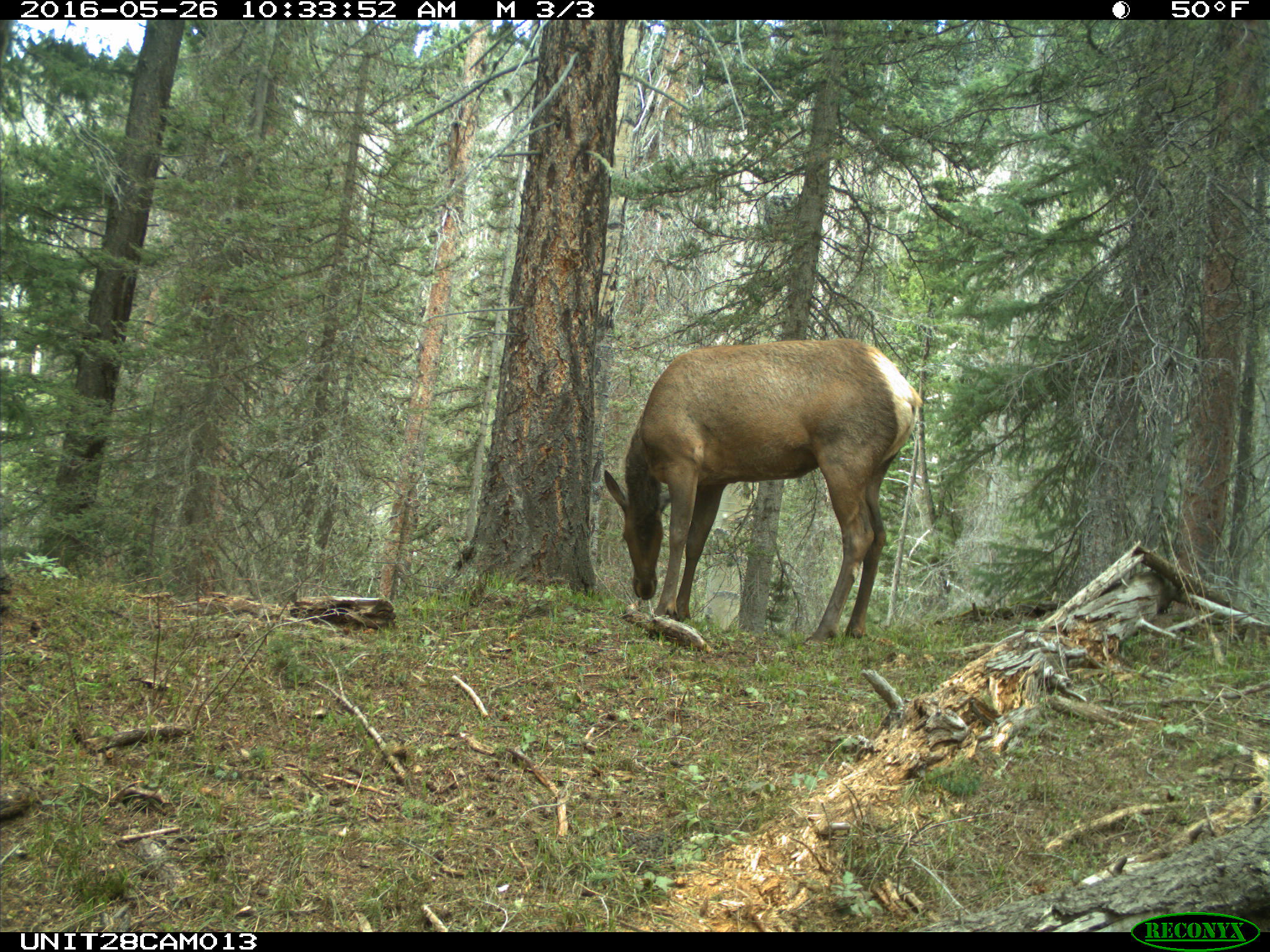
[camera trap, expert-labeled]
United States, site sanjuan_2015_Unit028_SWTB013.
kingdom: Animalia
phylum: Chordata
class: Mammalia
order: Artiodactyla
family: Cervidae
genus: Cervus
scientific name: Cervus elaphus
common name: red deer